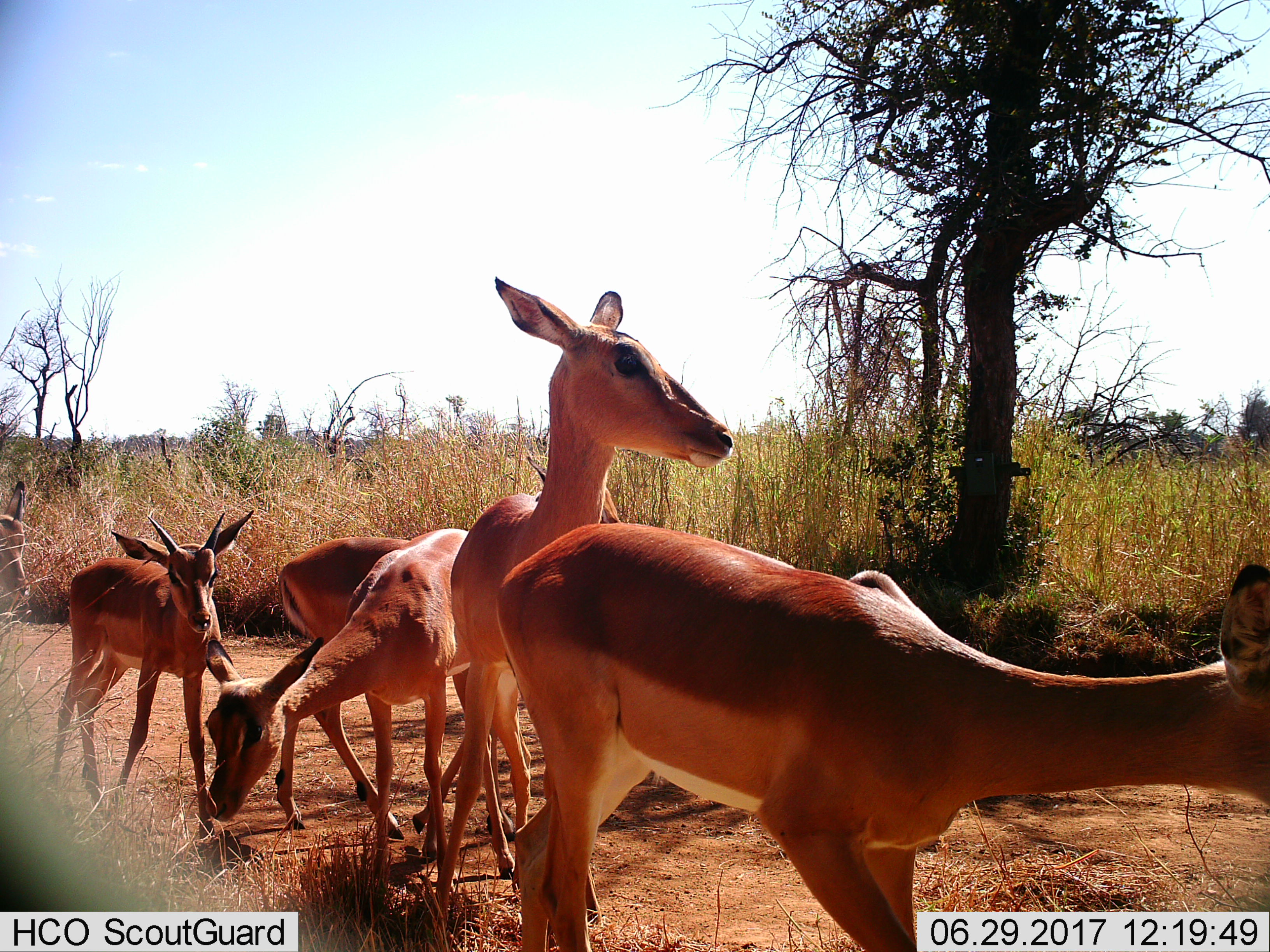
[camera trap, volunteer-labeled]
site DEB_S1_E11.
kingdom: Animalia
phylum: Chordata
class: Mammalia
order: Artiodactyla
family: Bovidae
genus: Aepyceros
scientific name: Aepyceros melampus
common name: impala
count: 5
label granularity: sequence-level